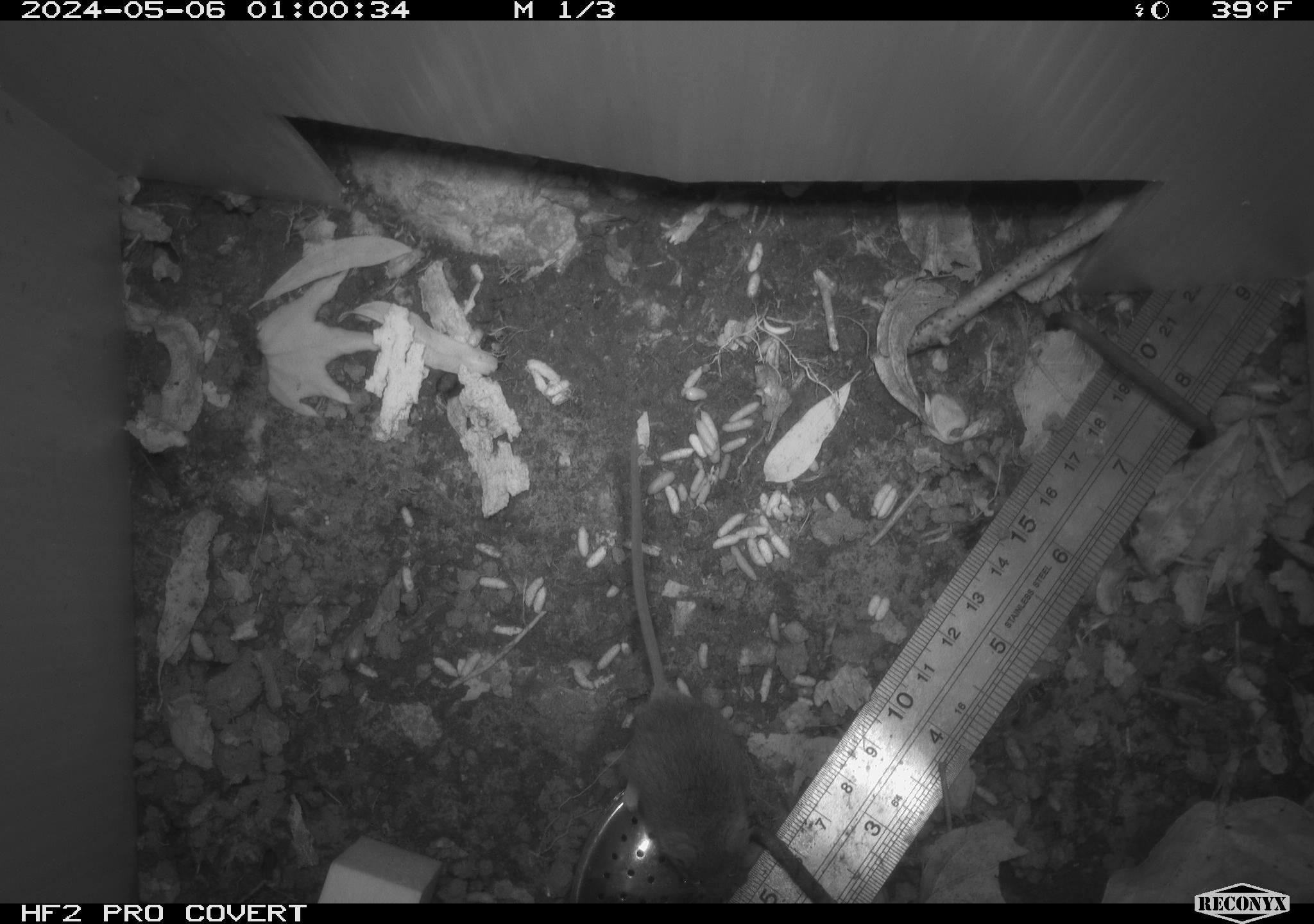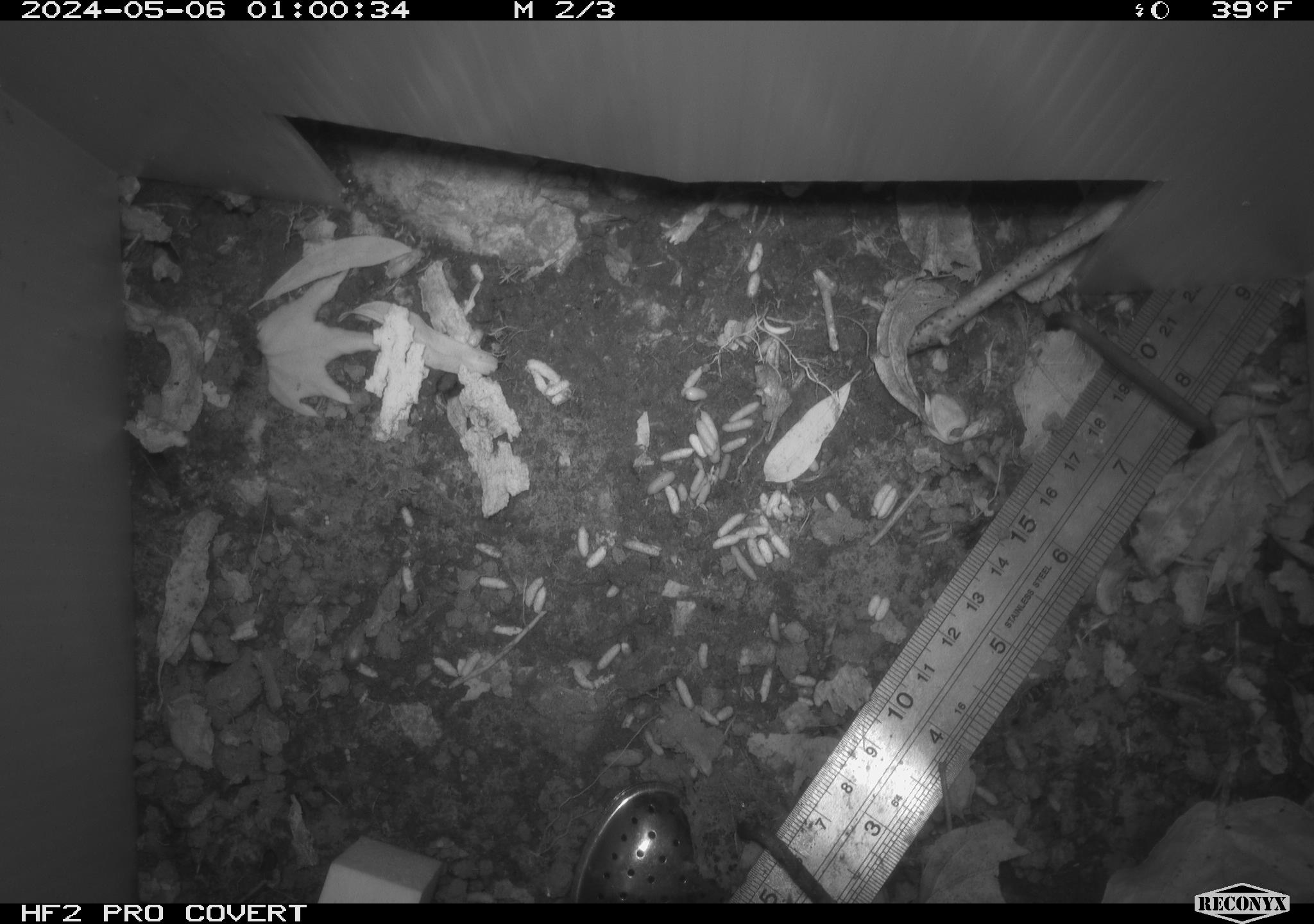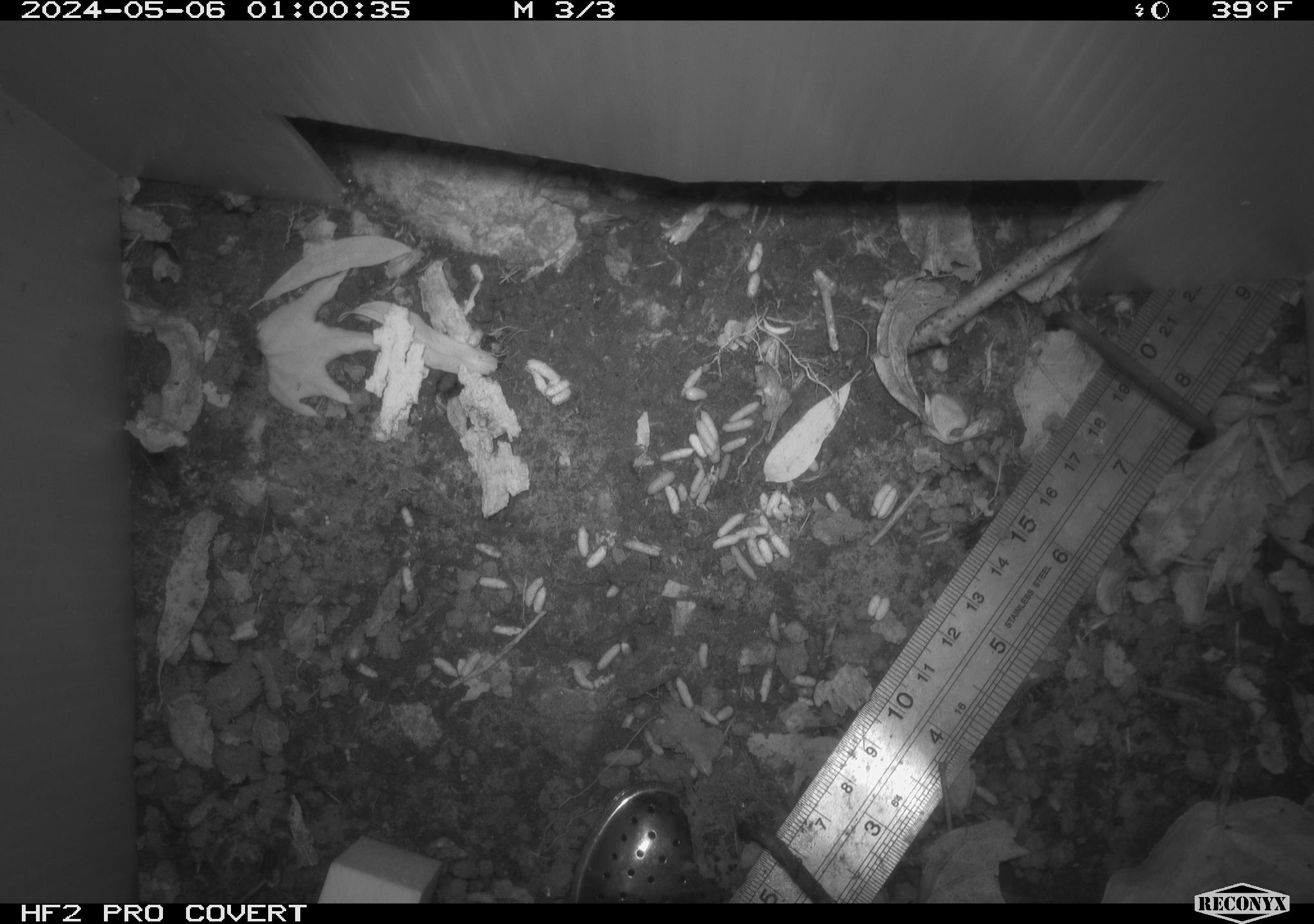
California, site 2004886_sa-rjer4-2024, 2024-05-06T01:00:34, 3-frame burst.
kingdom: Animalia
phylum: Chordata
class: Mammalia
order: Rodentia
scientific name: Rodentia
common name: mouse species